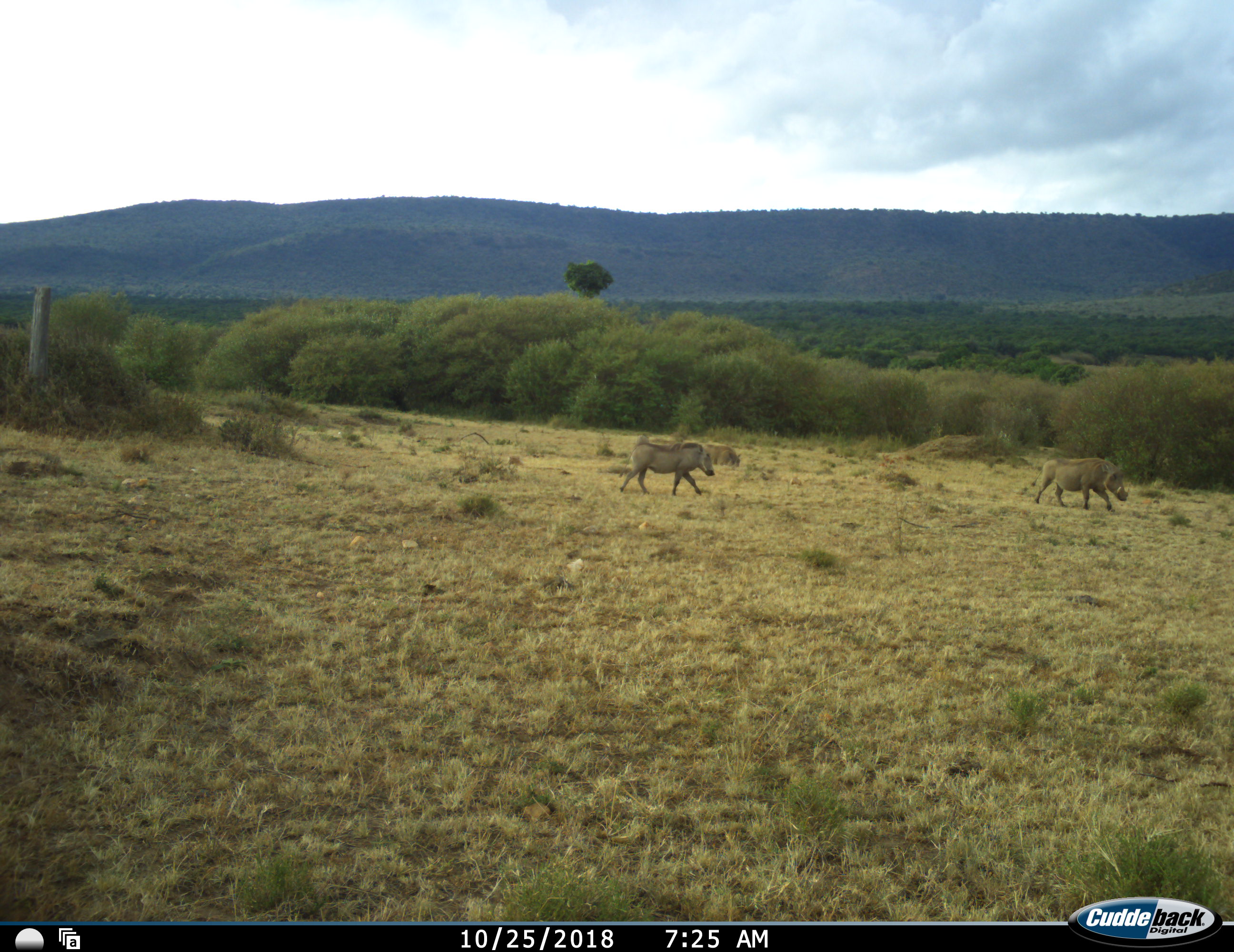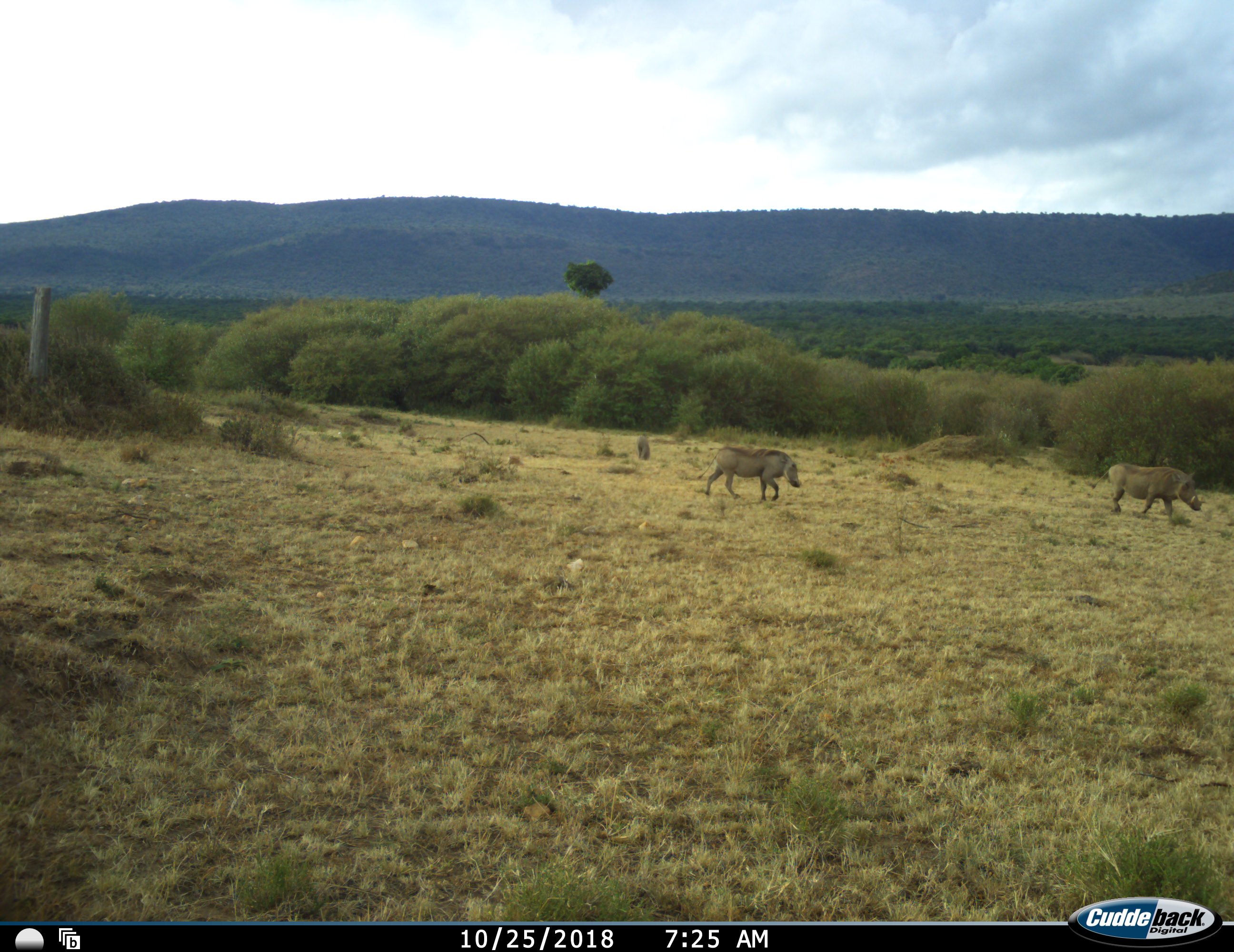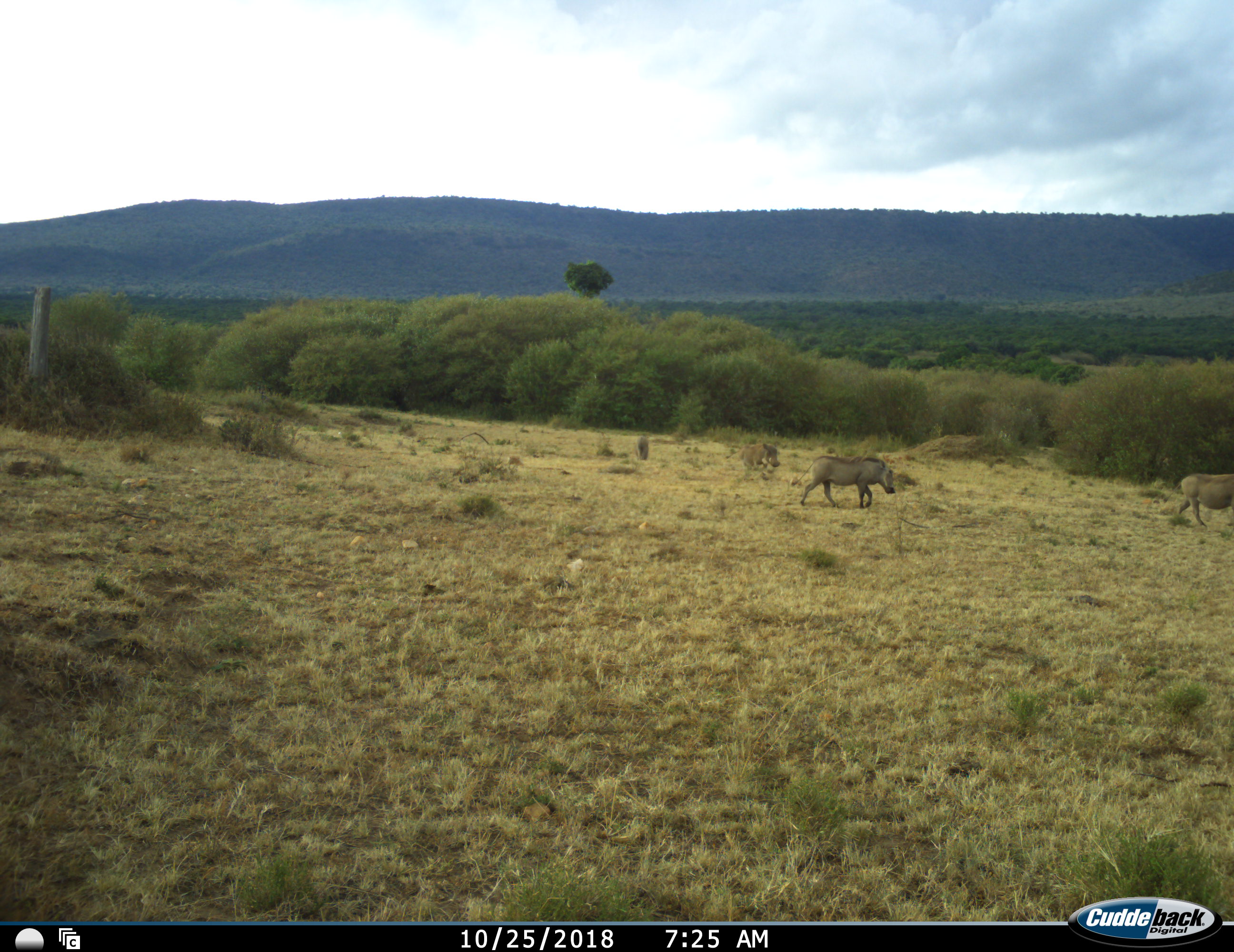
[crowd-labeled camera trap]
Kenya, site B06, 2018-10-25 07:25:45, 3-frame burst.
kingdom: Animalia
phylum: Chordata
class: Mammalia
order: Artiodactyla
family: Suidae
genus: Phacochoerus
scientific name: Phacochoerus africanus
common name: warthog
Warthog (Phacochoerus africanus), count 3. Behavior (volunteer vote fractions): standing 10%, resting 0%, moving 100%, interacting 0%. Young present (vote fraction): 0%. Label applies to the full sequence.